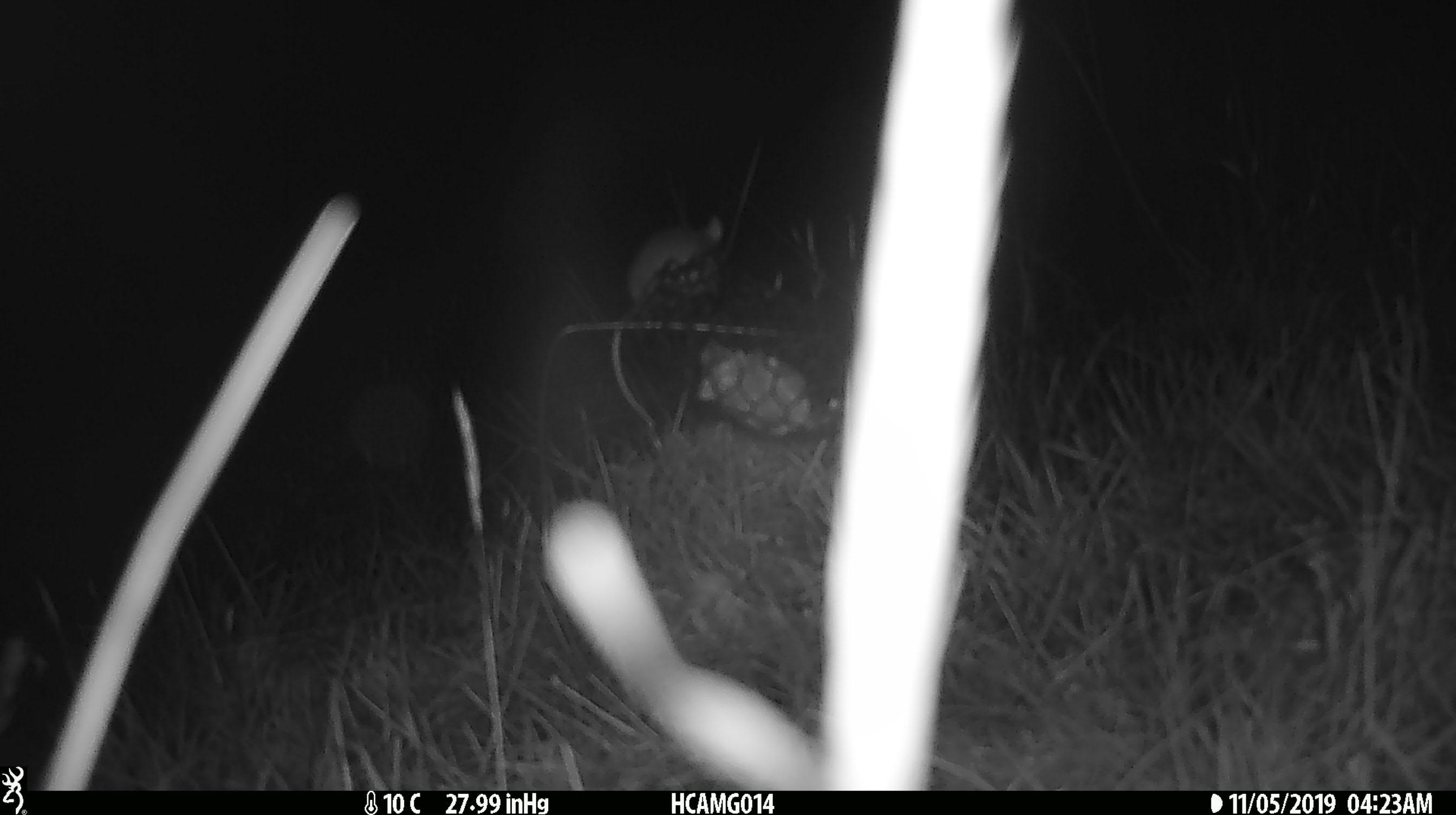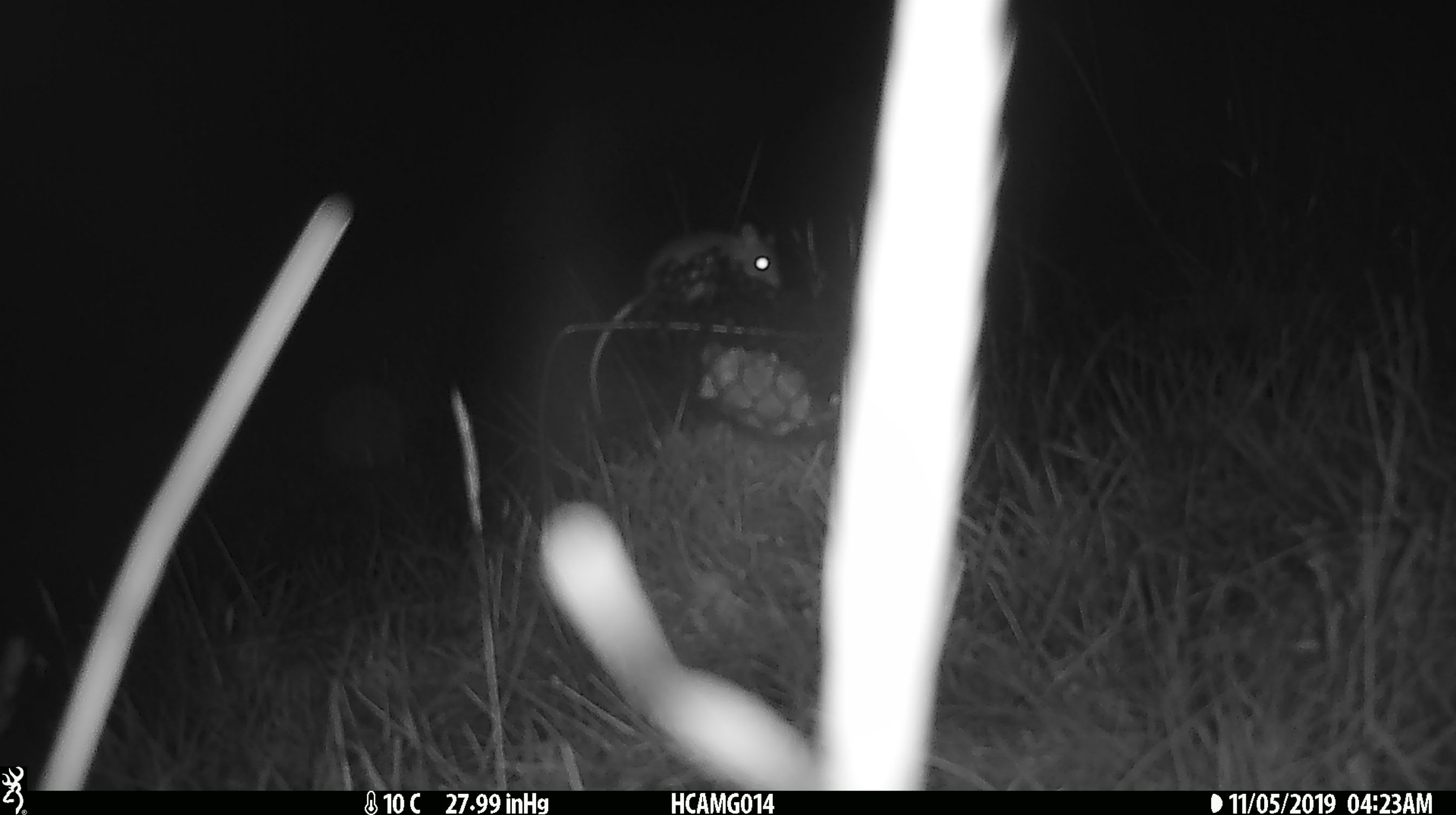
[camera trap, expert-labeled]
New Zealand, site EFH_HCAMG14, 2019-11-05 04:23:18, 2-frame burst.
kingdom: Animalia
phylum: Chordata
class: Mammalia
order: Rodentia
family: Muridae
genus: Mus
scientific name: Mus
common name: mouse